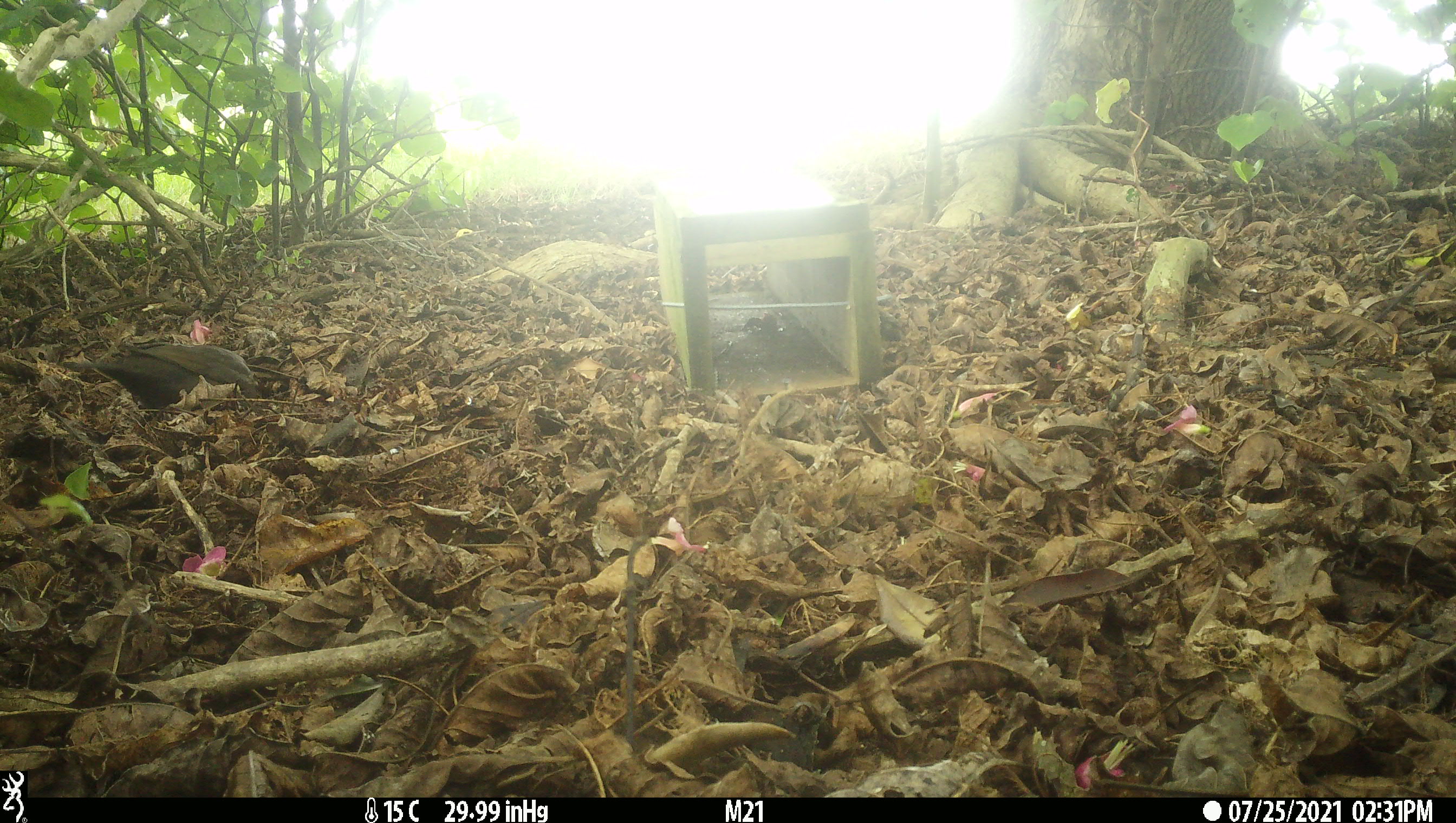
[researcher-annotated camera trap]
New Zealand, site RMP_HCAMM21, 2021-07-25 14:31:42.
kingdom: Animalia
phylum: Chordata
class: Aves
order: Passeriformes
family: Turdidae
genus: Turdus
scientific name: Turdus merula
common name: eurasian blackbird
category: blackbird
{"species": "blackbird (eurasian blackbird) (Turdus merula)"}